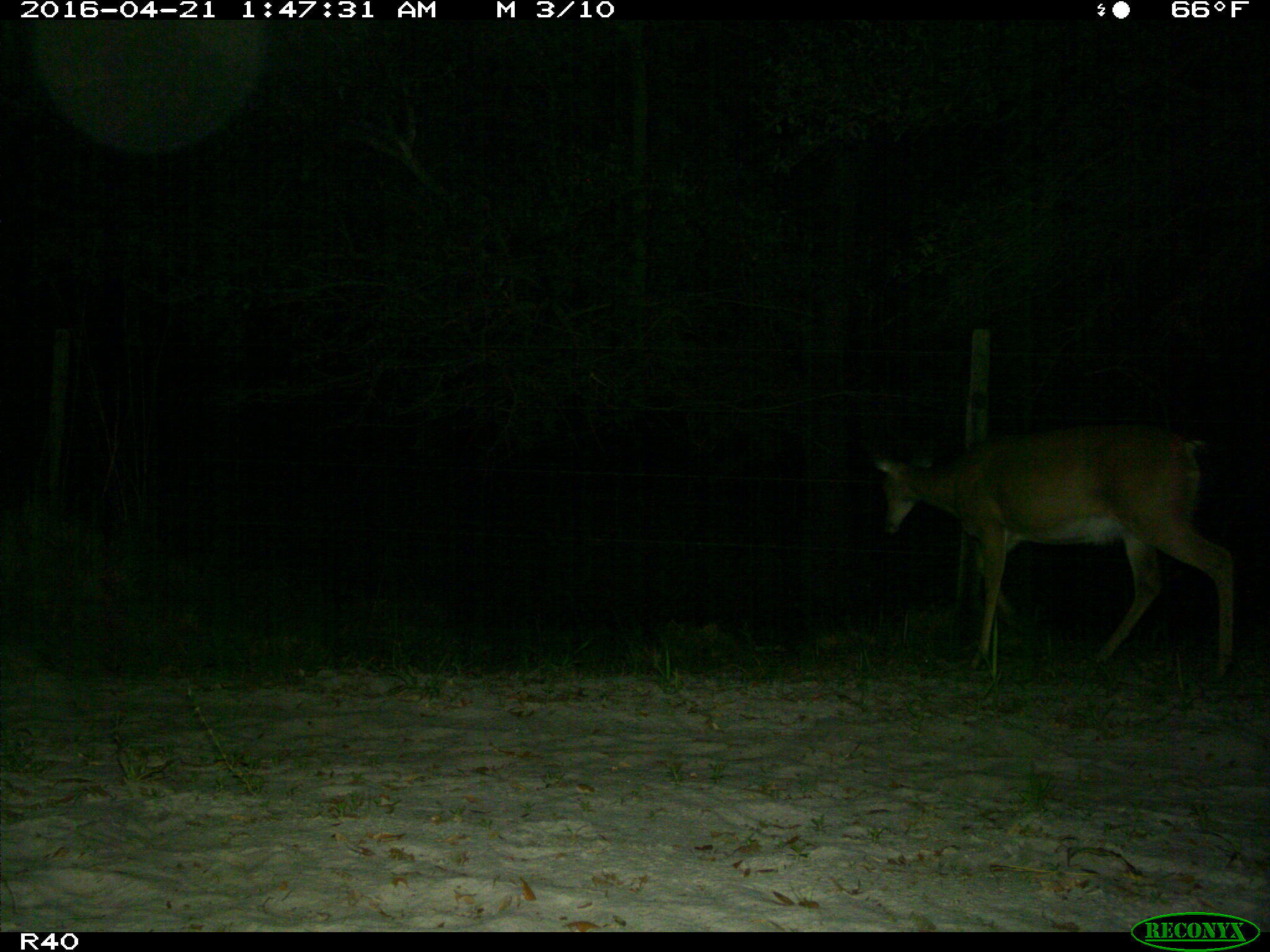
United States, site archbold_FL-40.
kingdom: Animalia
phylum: Chordata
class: Mammalia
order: Artiodactyla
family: Cervidae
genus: Odocoileus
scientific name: Odocoileus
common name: deer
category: unidentified deer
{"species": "unidentified deer (deer) (Odocoileus)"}